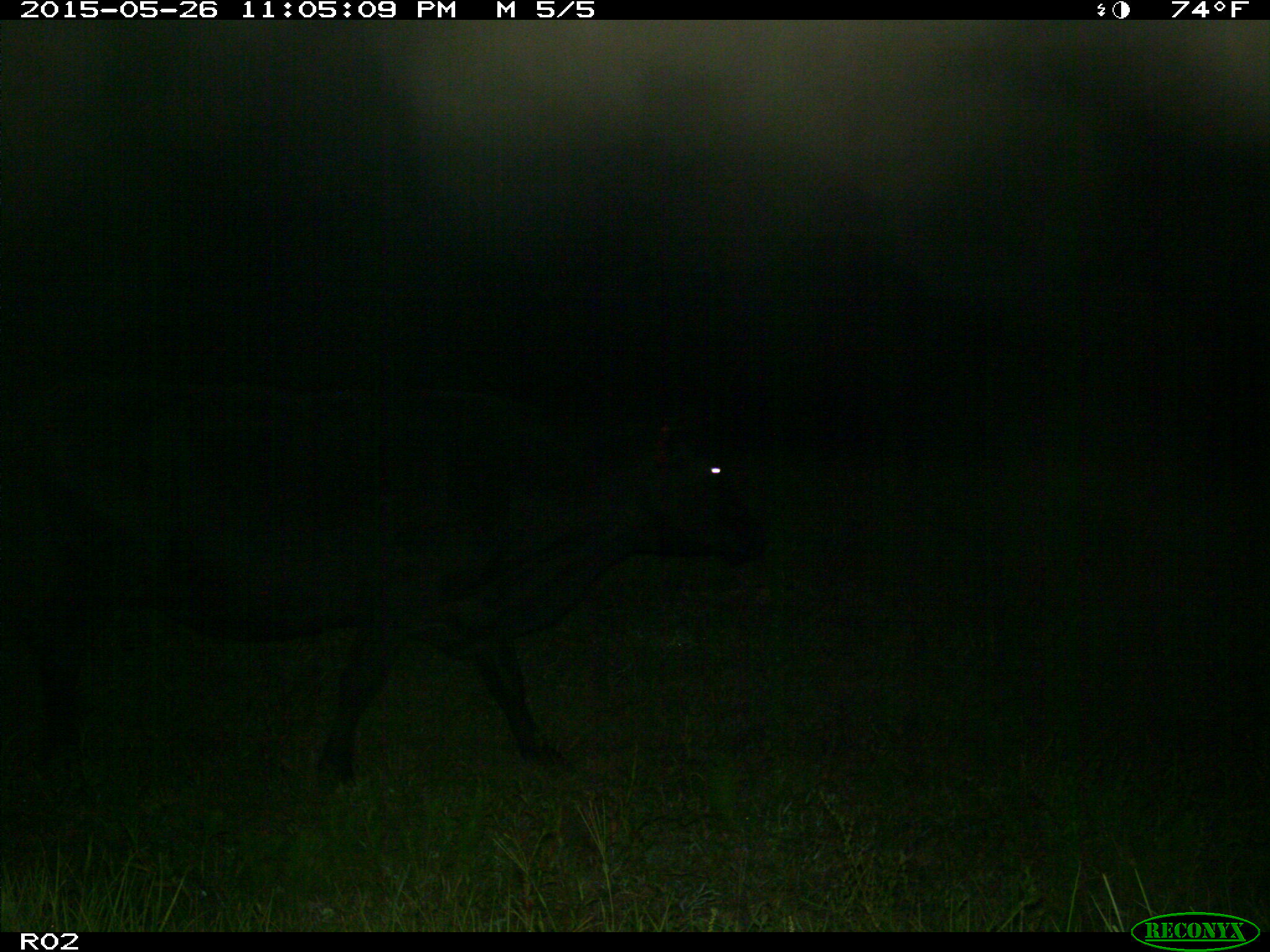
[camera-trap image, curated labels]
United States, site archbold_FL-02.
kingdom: Animalia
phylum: Chordata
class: Mammalia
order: Artiodactyla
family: Bovidae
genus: Bos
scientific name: Bos taurus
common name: domestic cow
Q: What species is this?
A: Bos taurus (domestic cow).